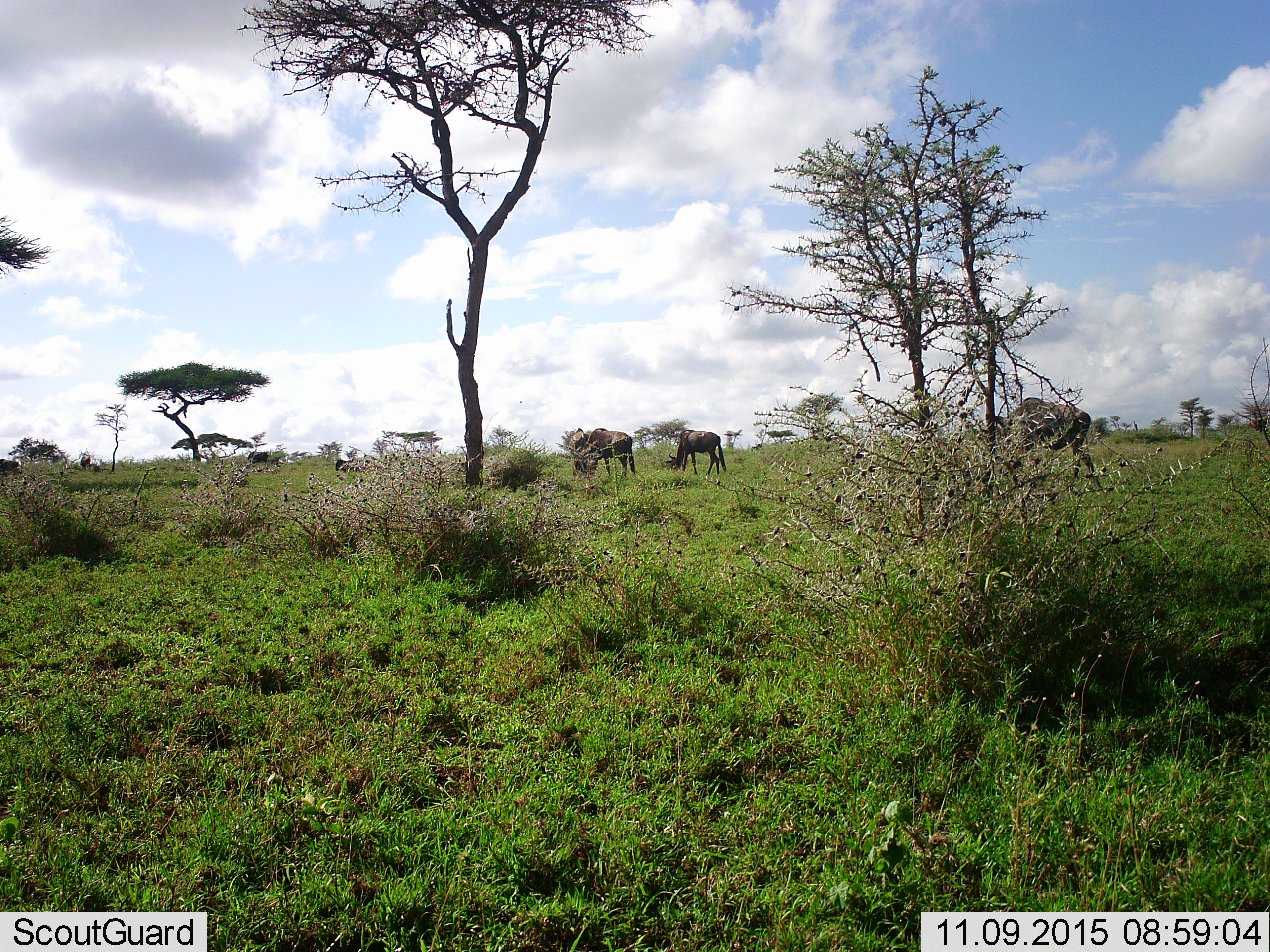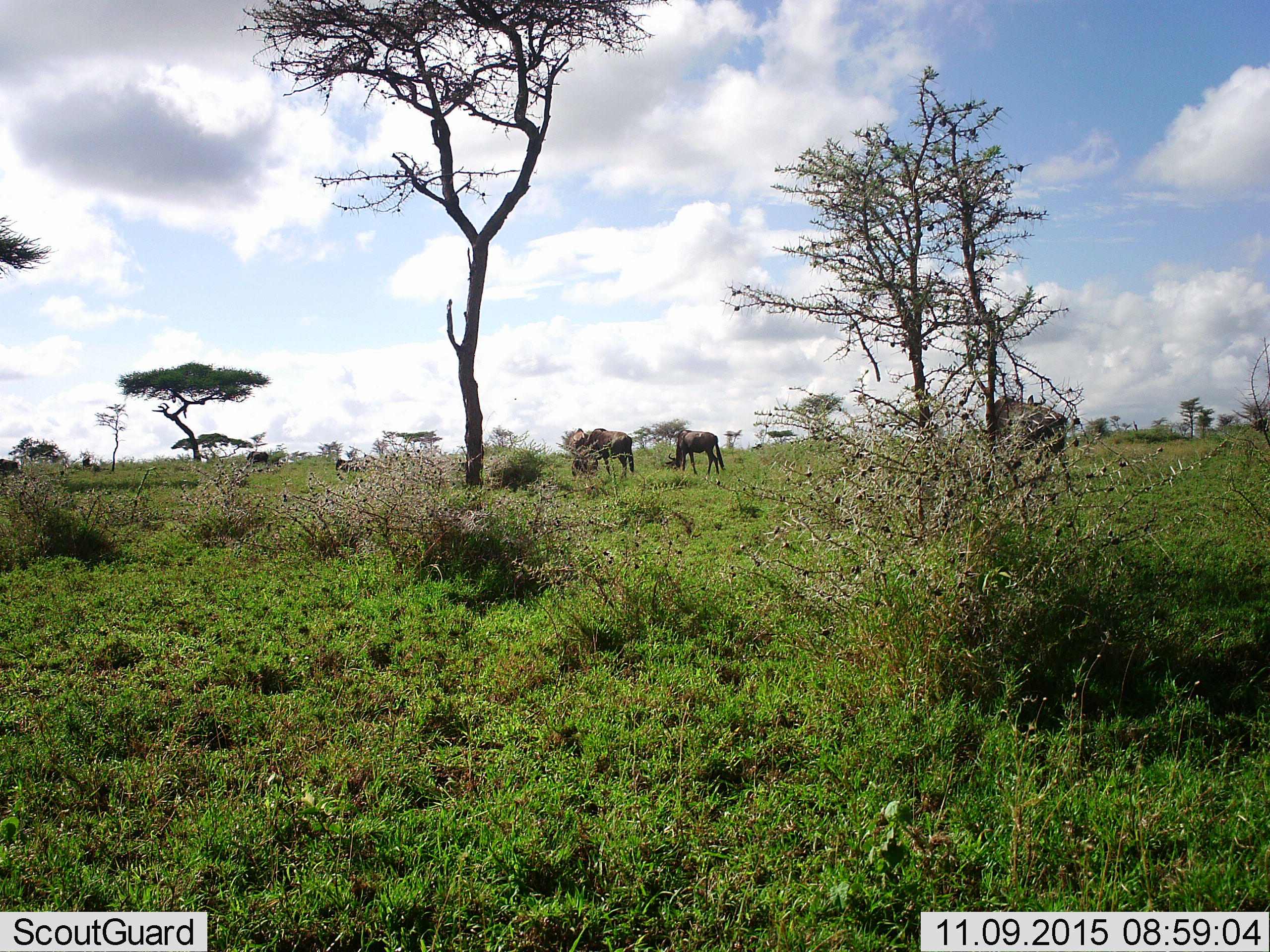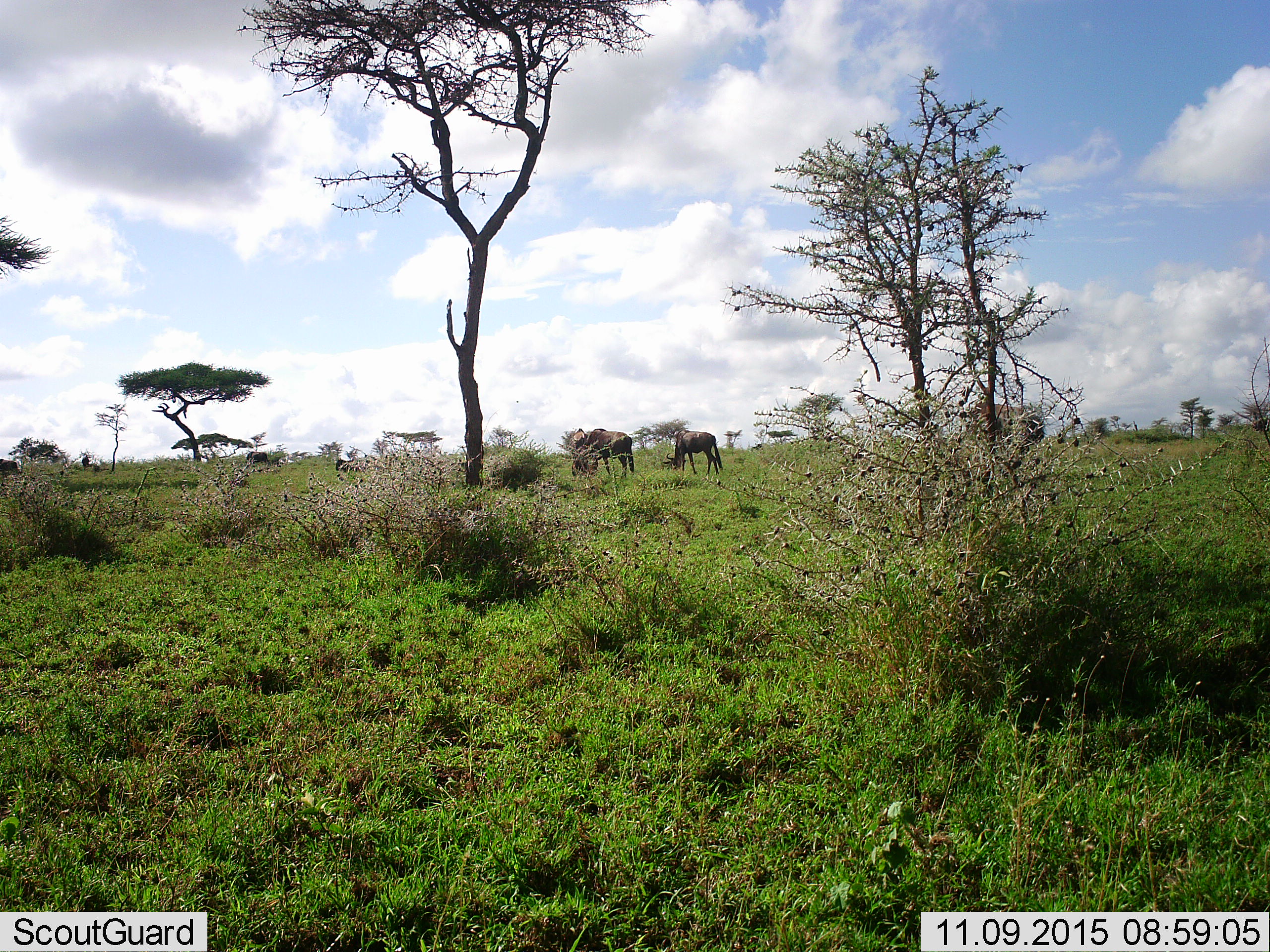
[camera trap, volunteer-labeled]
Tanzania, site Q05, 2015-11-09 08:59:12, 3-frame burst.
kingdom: Animalia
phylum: Chordata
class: Mammalia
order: Artiodactyla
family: Bovidae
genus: Connochaetes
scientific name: Connochaetes taurinus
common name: blue wildebeest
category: wildebeest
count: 6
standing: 43%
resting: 0%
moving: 29%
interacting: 0%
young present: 14%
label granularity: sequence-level